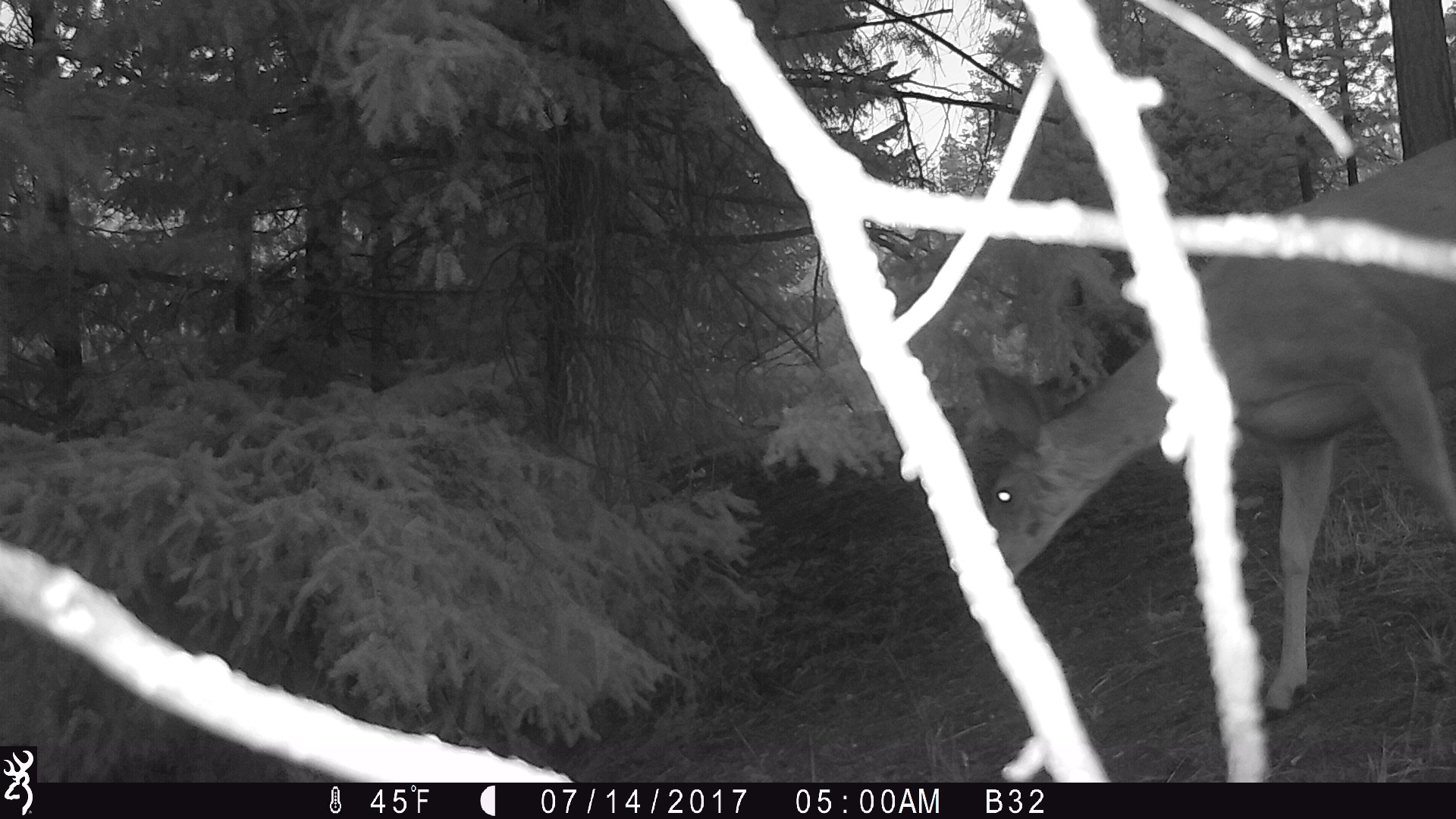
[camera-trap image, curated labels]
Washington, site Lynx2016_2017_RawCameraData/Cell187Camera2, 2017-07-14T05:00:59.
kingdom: Animalia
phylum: Chordata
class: Mammalia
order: Artiodactyla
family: Cervidae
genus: Odocoileus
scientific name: Odocoileus hemionus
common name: mule deer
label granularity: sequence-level